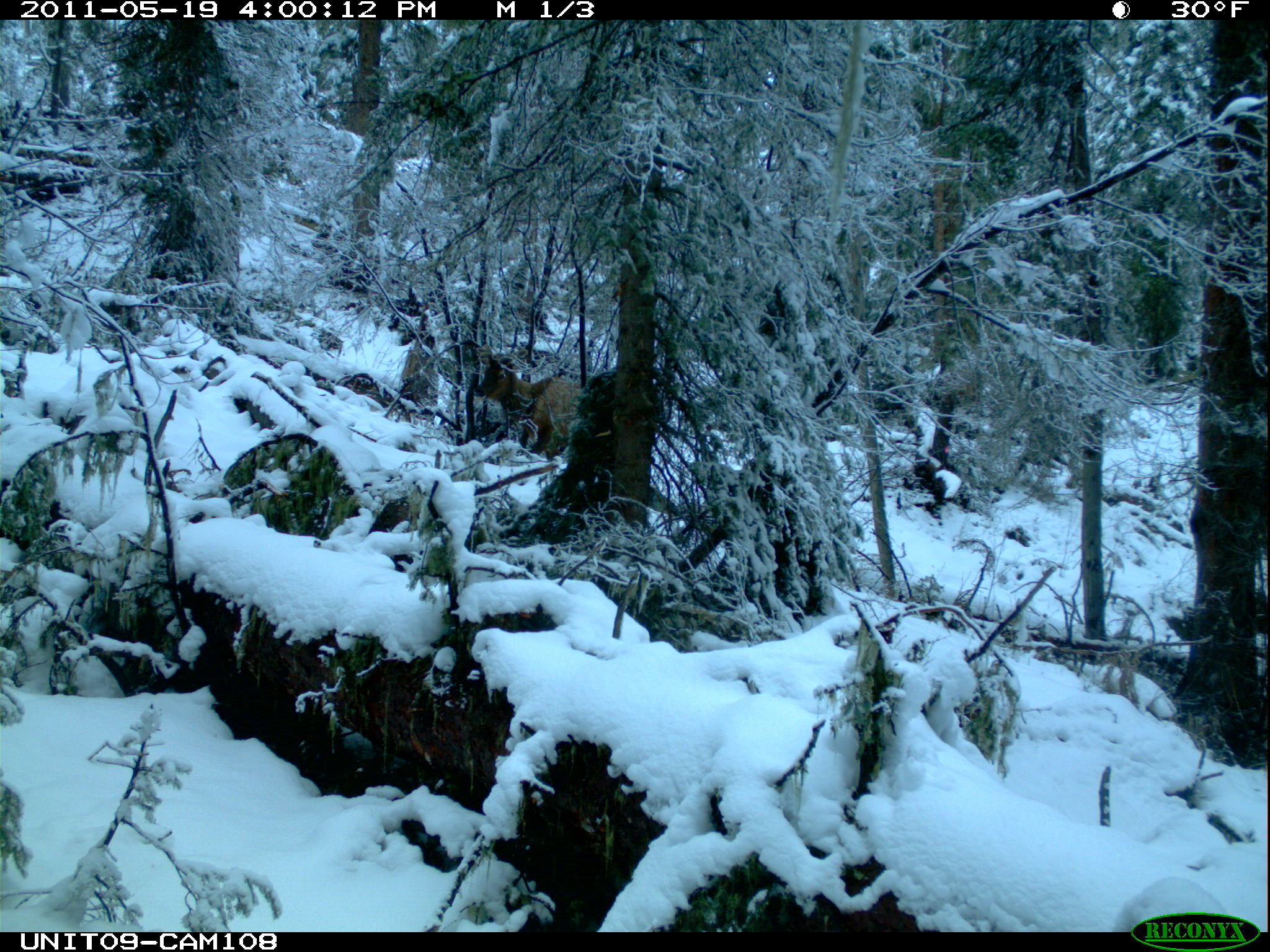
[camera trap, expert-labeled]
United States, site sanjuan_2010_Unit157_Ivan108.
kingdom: Animalia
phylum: Chordata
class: Mammalia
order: Artiodactyla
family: Cervidae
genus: Cervus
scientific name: Cervus elaphus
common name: red deer